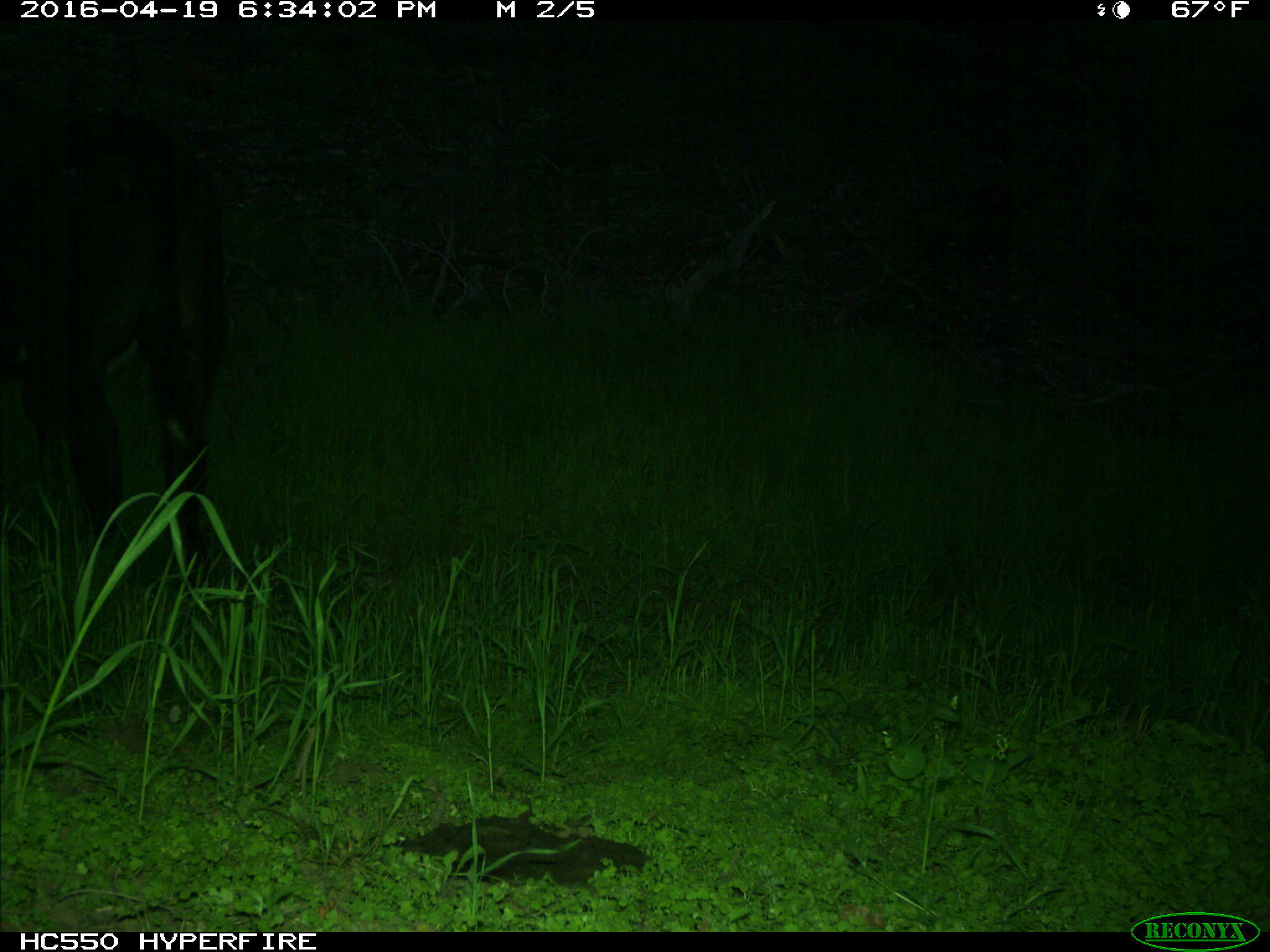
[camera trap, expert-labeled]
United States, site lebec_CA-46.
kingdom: Animalia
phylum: Chordata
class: Mammalia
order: Artiodactyla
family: Bovidae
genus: Bos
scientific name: Bos taurus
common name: domestic cow